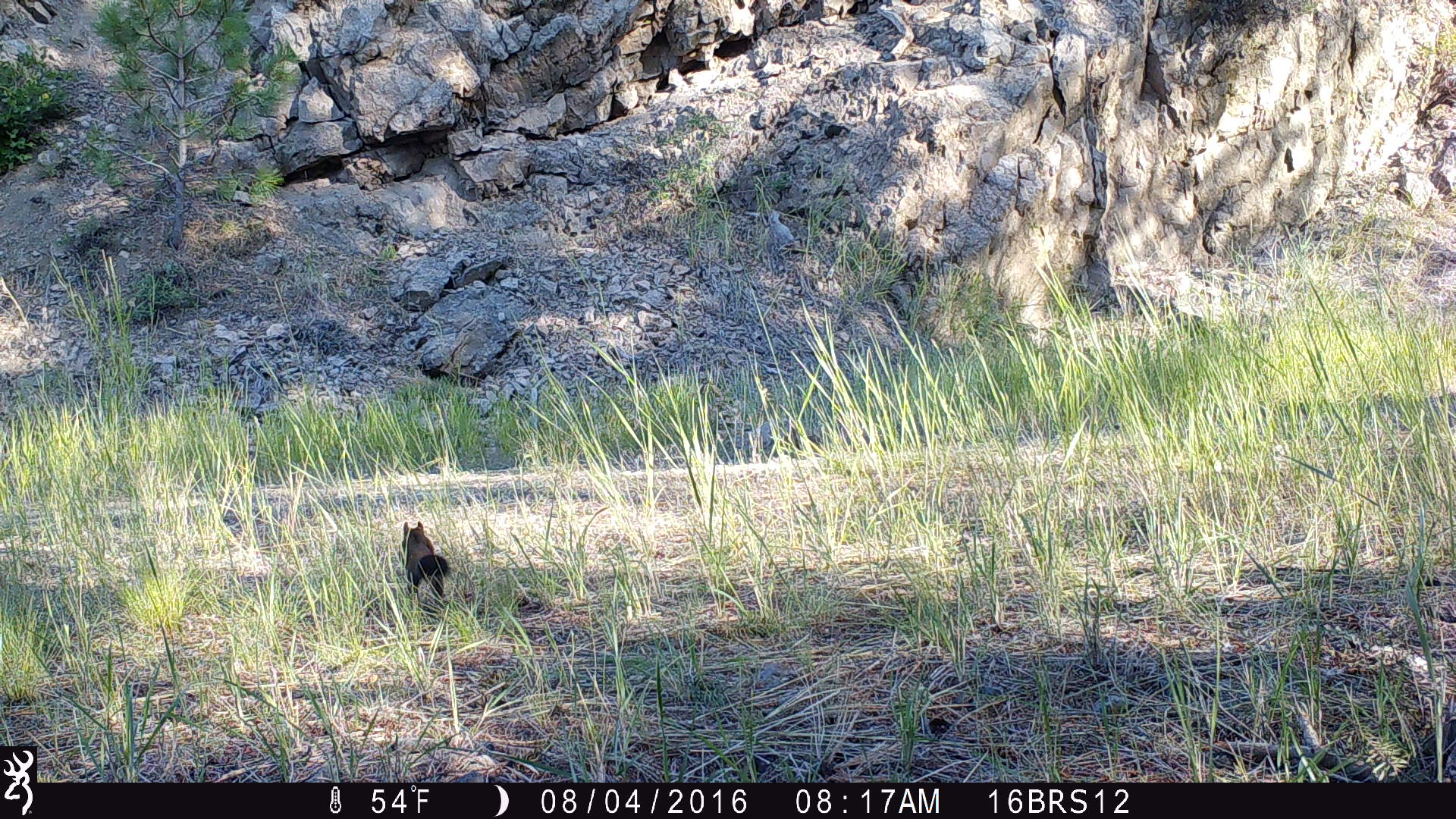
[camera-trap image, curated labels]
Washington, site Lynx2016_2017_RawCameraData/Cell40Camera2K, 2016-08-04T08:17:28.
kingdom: Animalia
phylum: Chordata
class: Mammalia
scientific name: Mammalia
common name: small mammal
Small mammal (Mammalia). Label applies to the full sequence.